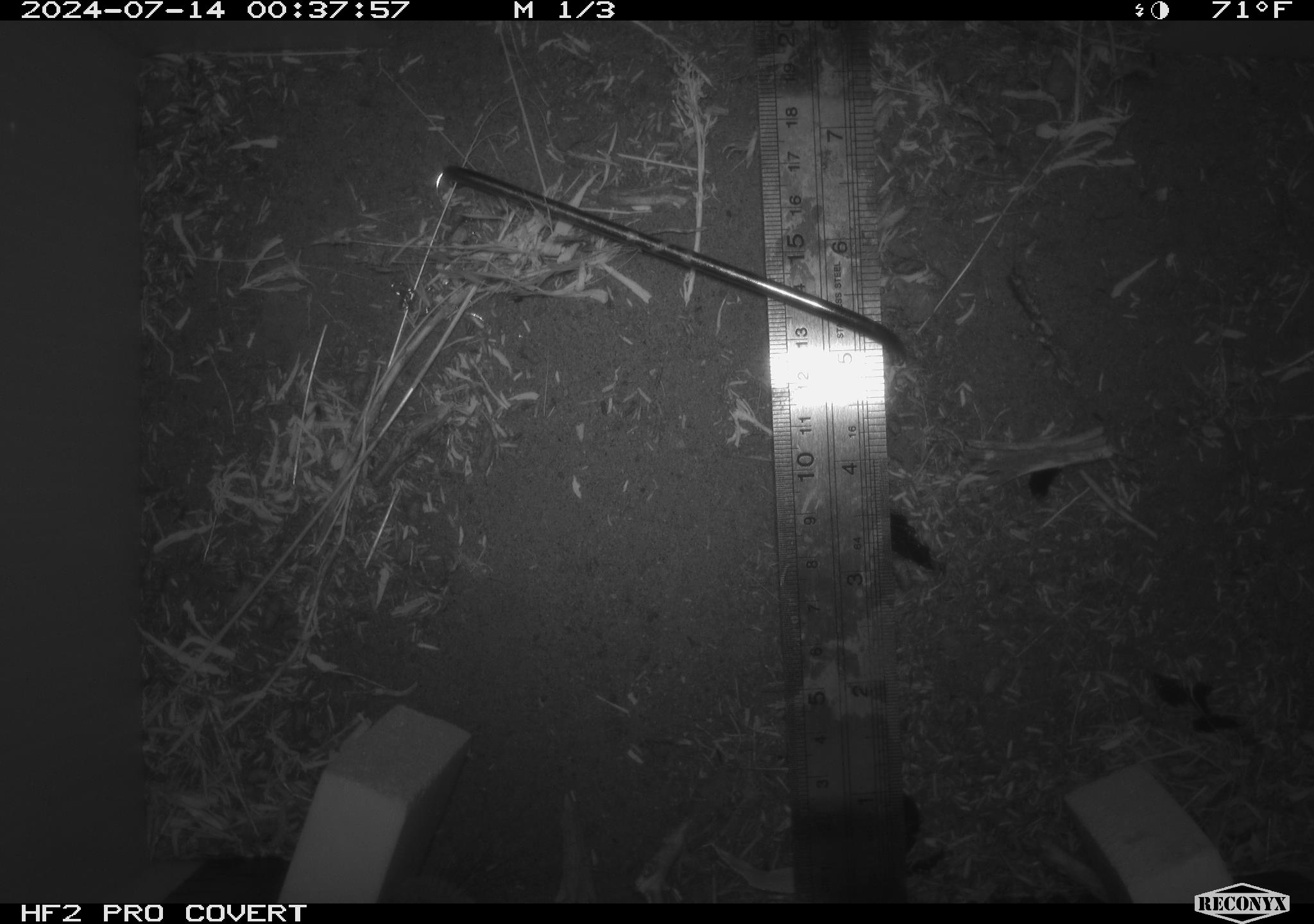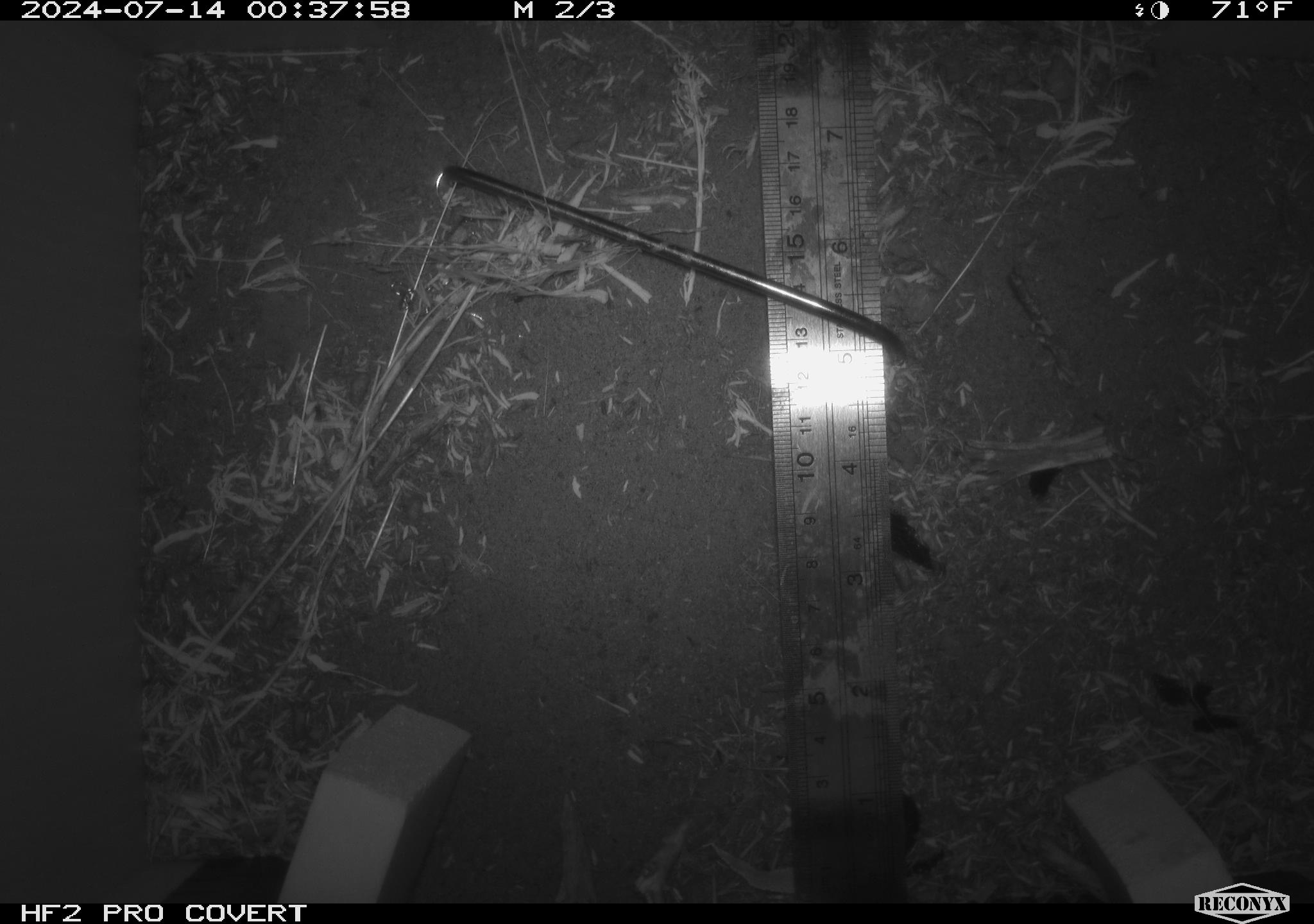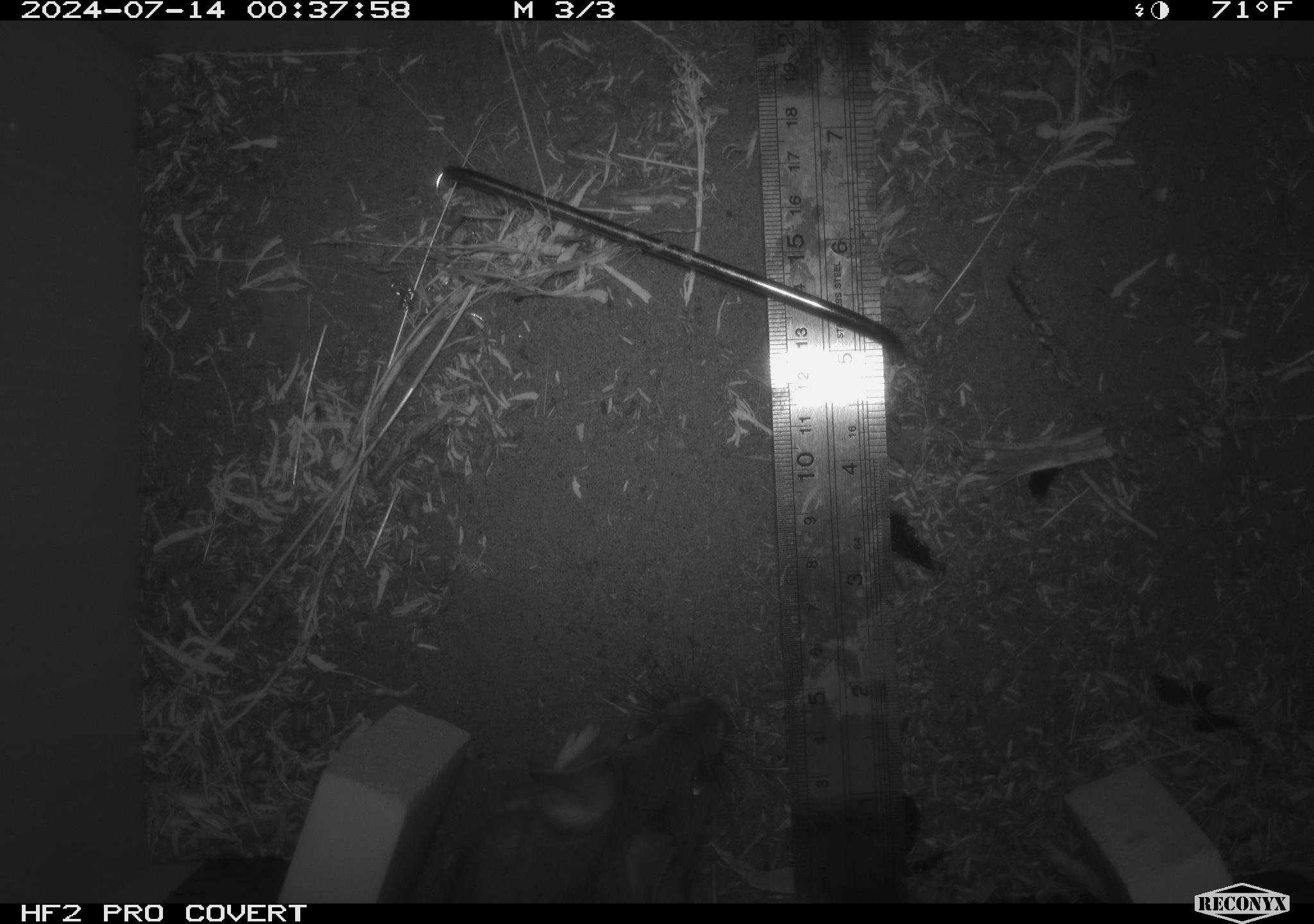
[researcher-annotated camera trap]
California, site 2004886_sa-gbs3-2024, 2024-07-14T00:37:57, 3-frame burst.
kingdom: Animalia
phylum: Chordata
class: Mammalia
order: Rodentia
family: Cricetidae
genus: Neotoma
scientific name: Neotoma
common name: pack rat or woodrat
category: neotoma species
Neotoma species (pack rat or woodrat) (Neotoma).